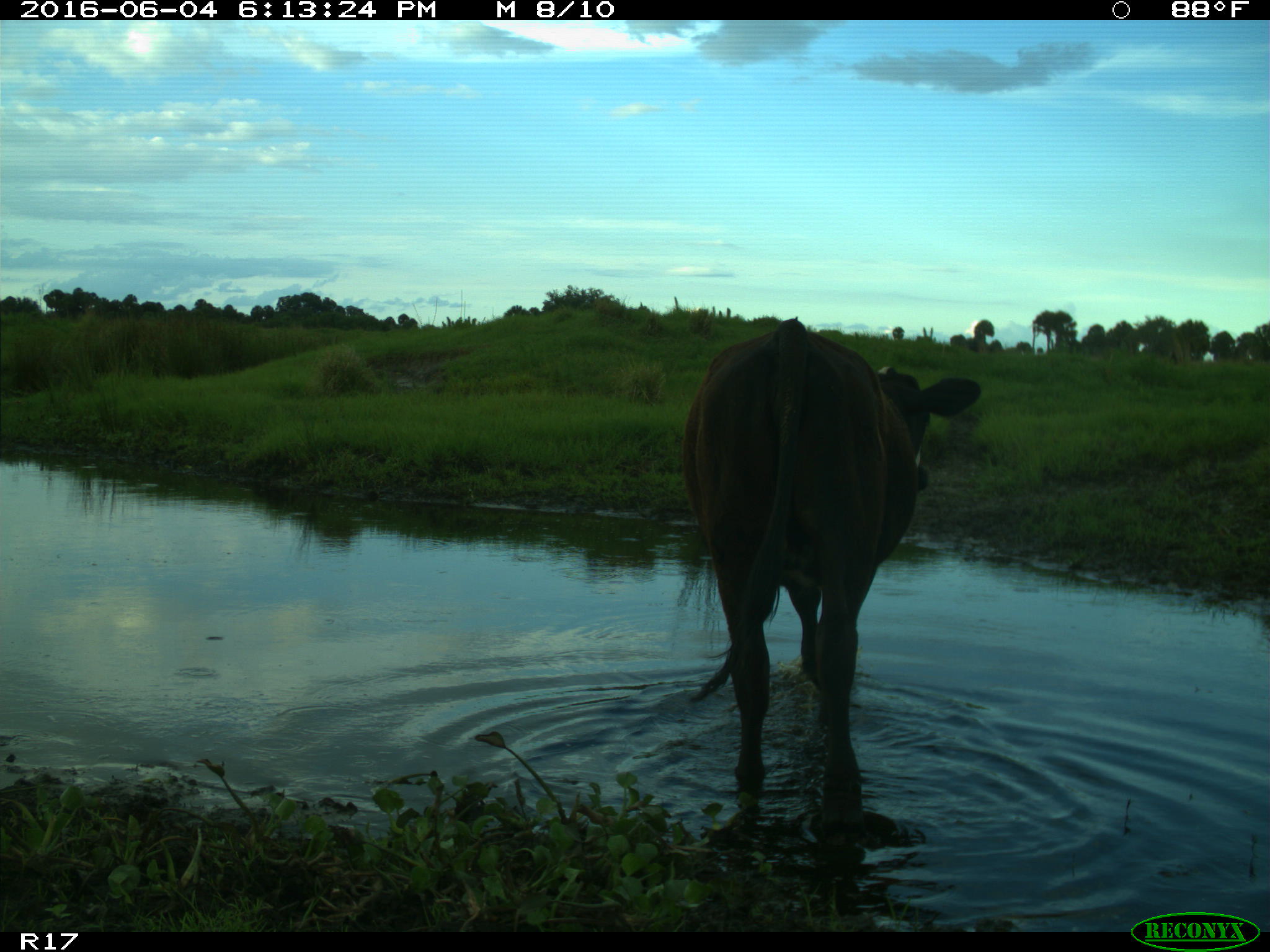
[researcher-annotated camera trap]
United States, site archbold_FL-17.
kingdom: Animalia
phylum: Chordata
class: Mammalia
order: Artiodactyla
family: Bovidae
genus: Bos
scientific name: Bos taurus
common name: domestic cow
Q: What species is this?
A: Bos taurus (domestic cow).